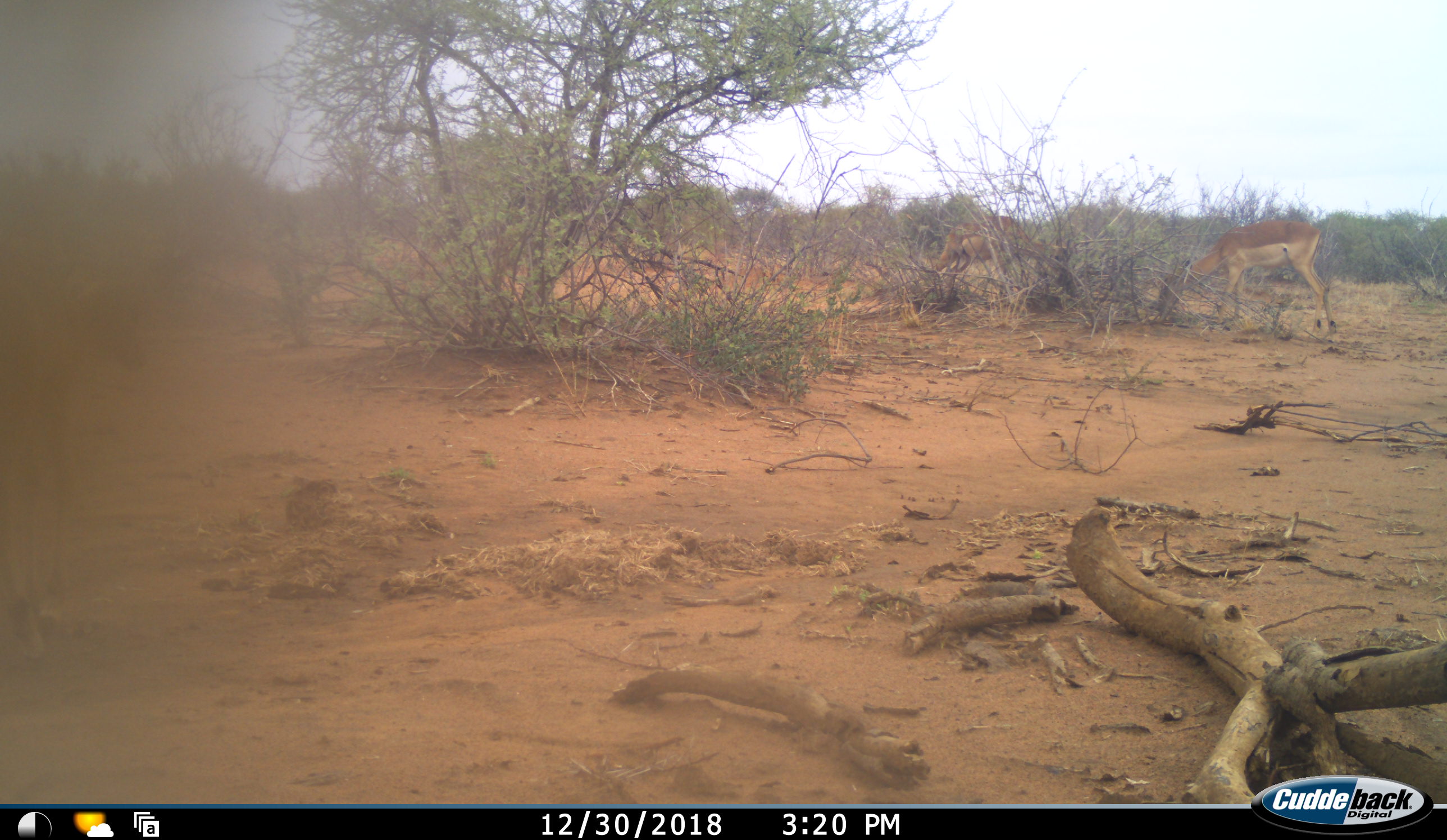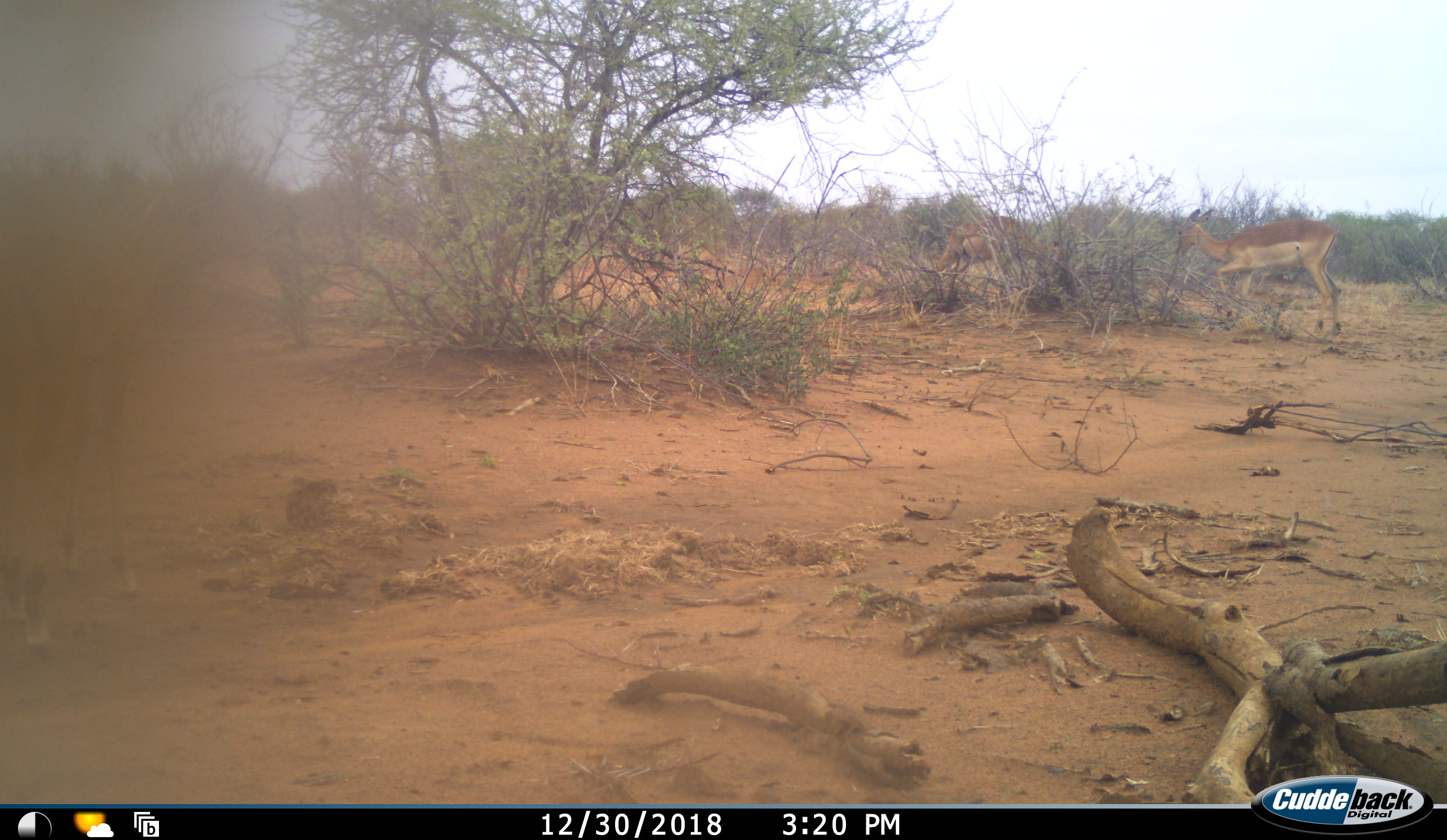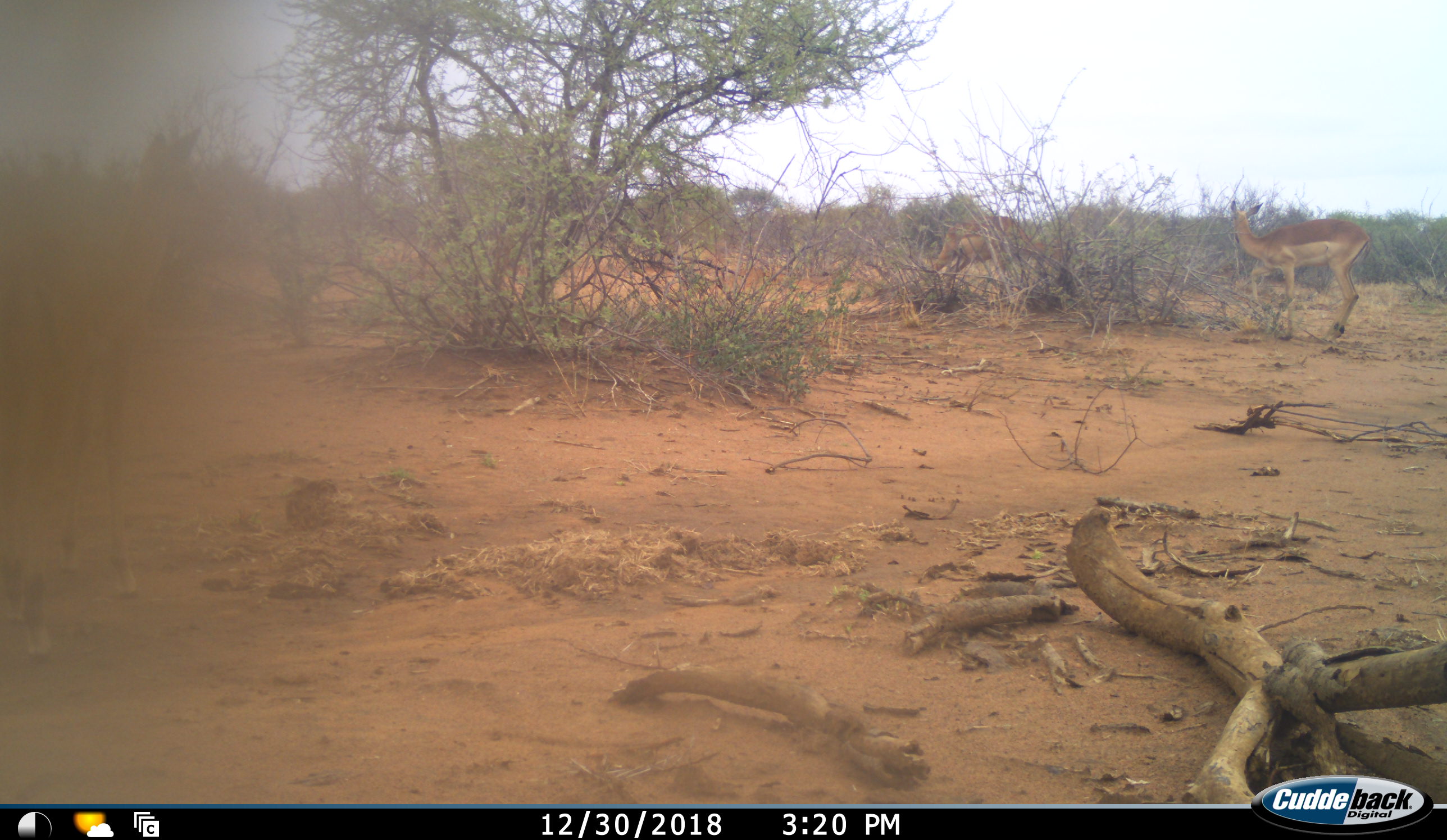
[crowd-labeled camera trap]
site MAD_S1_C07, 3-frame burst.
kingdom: Animalia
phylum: Chordata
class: Mammalia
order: Artiodactyla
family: Bovidae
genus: Aepyceros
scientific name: Aepyceros melampus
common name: impala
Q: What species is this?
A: Impala (Aepyceros melampus).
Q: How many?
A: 2.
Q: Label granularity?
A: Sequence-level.